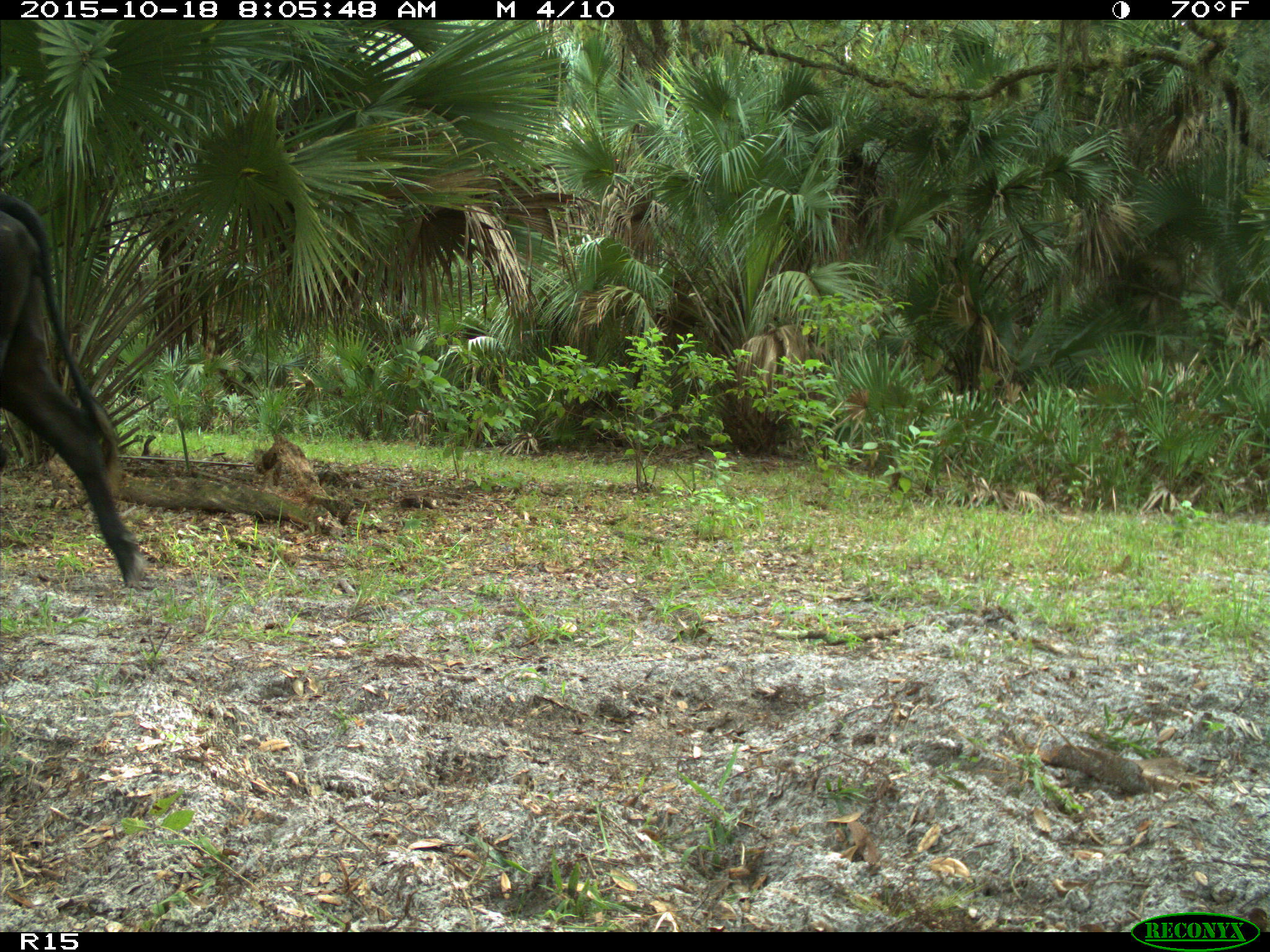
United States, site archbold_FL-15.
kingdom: Animalia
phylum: Chordata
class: Mammalia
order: Artiodactyla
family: Bovidae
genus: Bos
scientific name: Bos taurus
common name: domestic cow